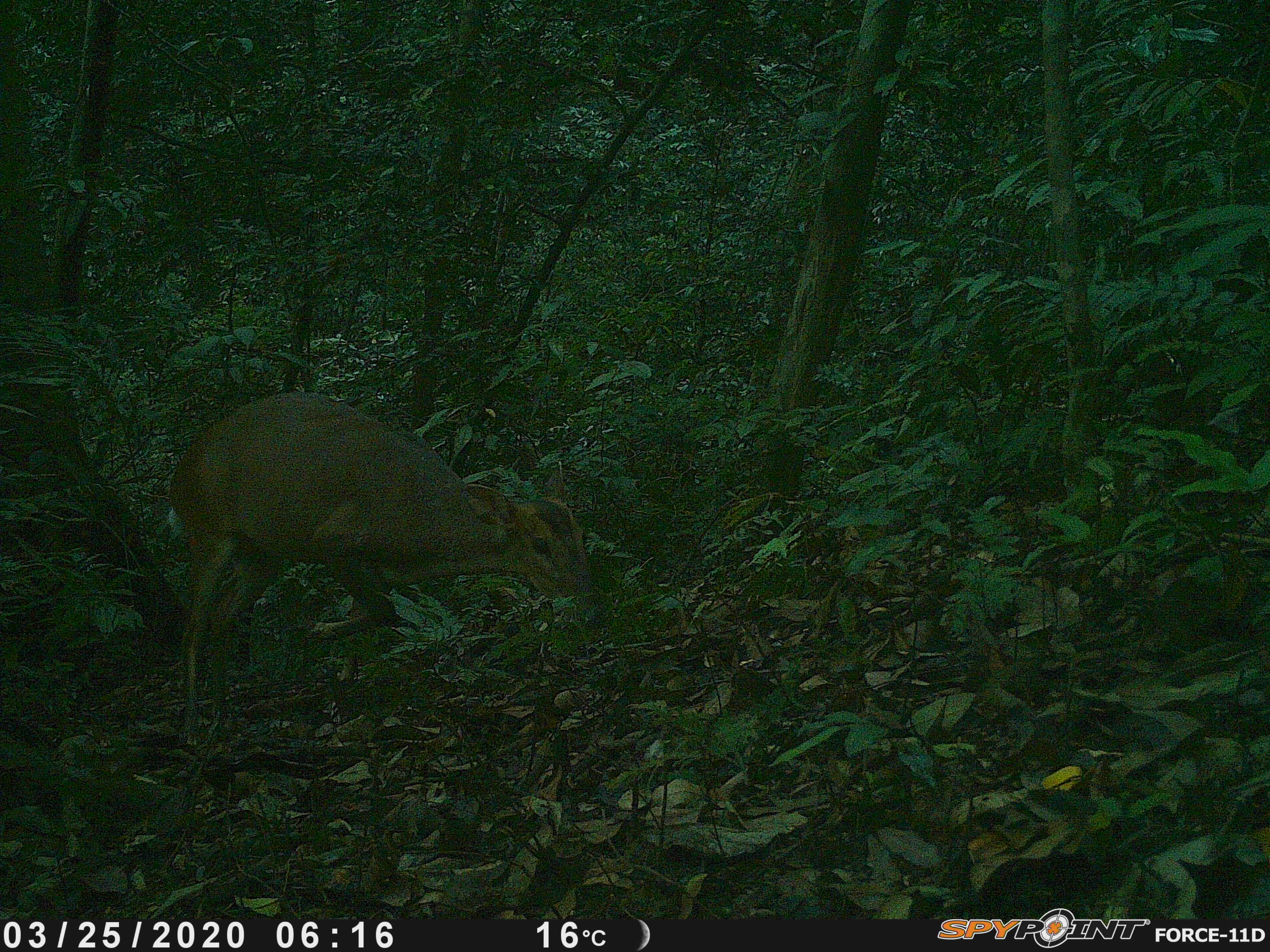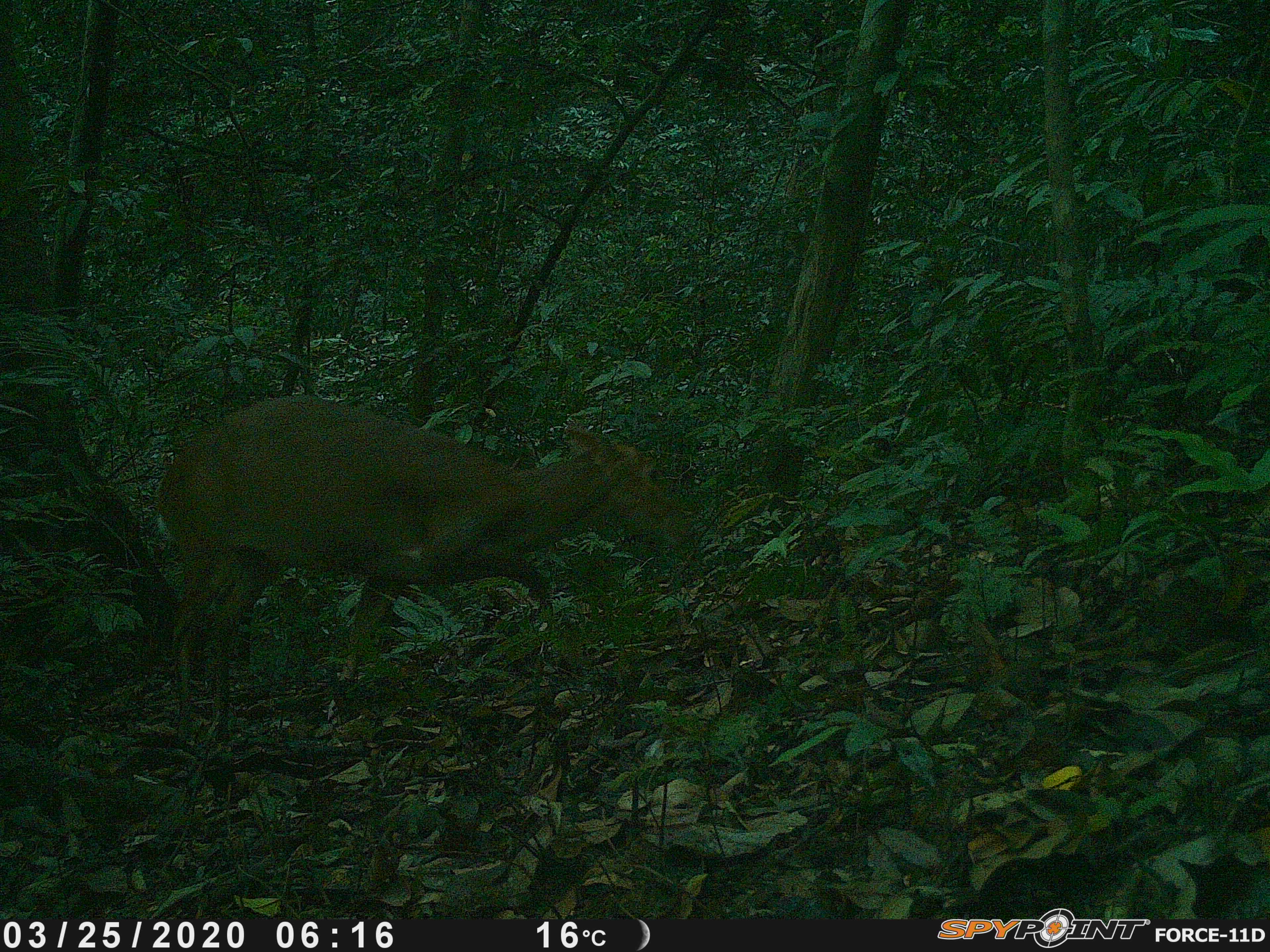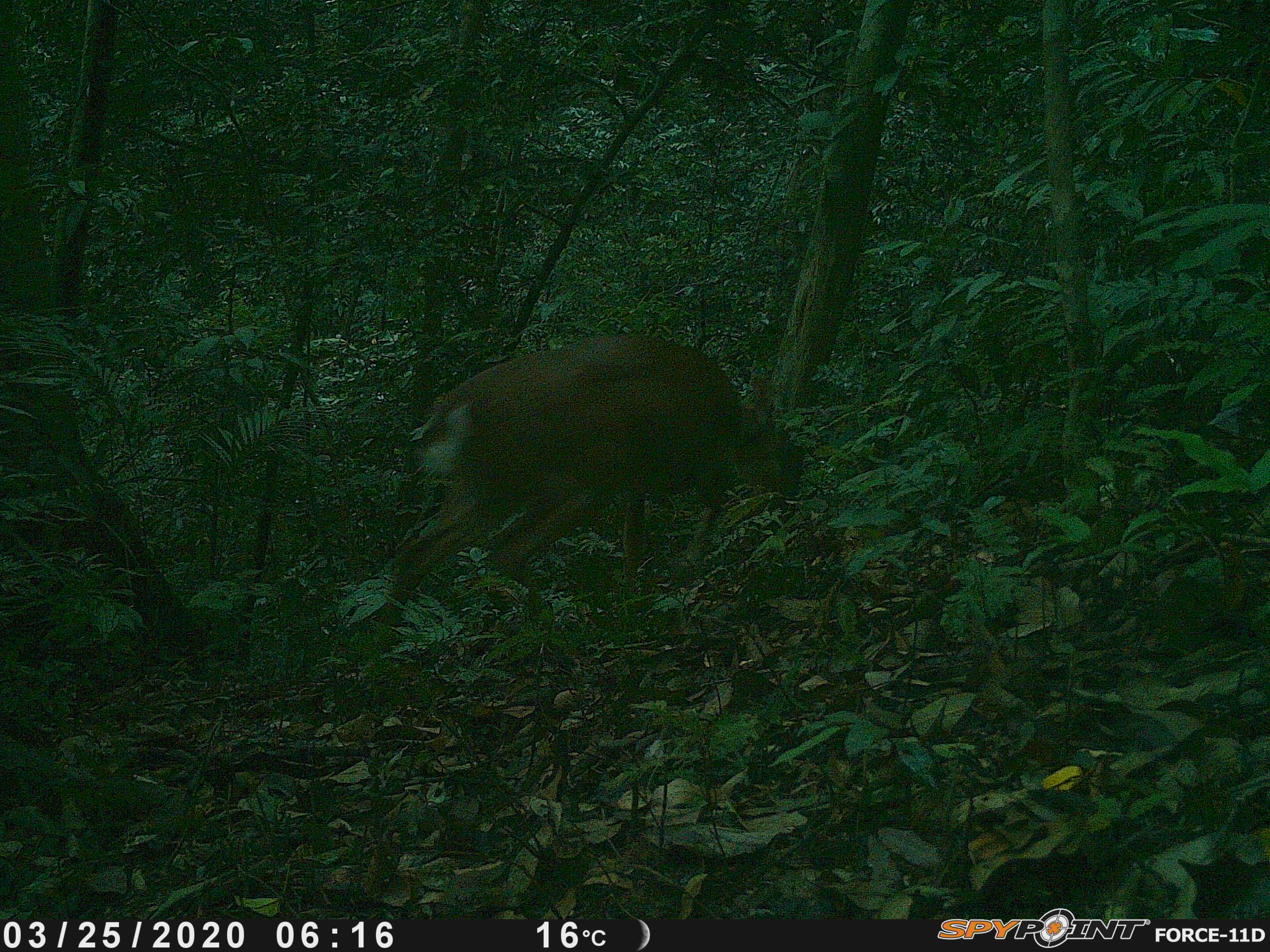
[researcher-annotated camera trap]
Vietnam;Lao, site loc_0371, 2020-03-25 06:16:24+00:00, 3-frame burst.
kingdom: Animalia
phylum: Chordata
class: Mammalia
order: Artiodactyla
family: Cervidae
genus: Muntiacus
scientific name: Muntiacus vuquangensis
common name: large-antlered muntjac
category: large antlered muntjac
Large antlered muntjac (large-antlered muntjac) (Muntiacus vuquangensis). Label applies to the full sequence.